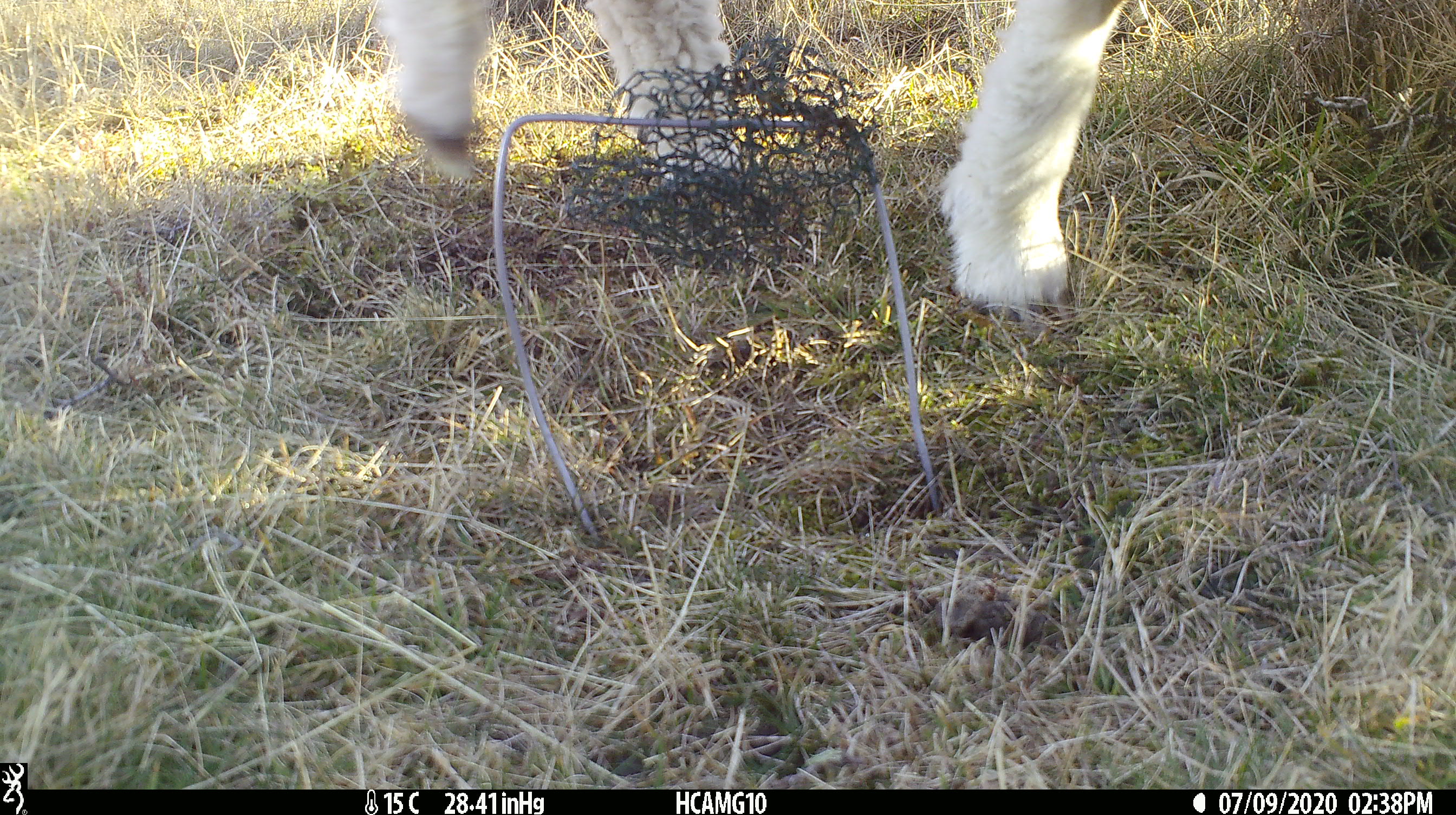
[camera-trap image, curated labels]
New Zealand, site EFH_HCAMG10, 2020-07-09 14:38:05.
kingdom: Animalia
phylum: Chordata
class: Mammalia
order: Artiodactyla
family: Bovidae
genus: Ovis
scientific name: Ovis aries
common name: domestic sheep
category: sheep